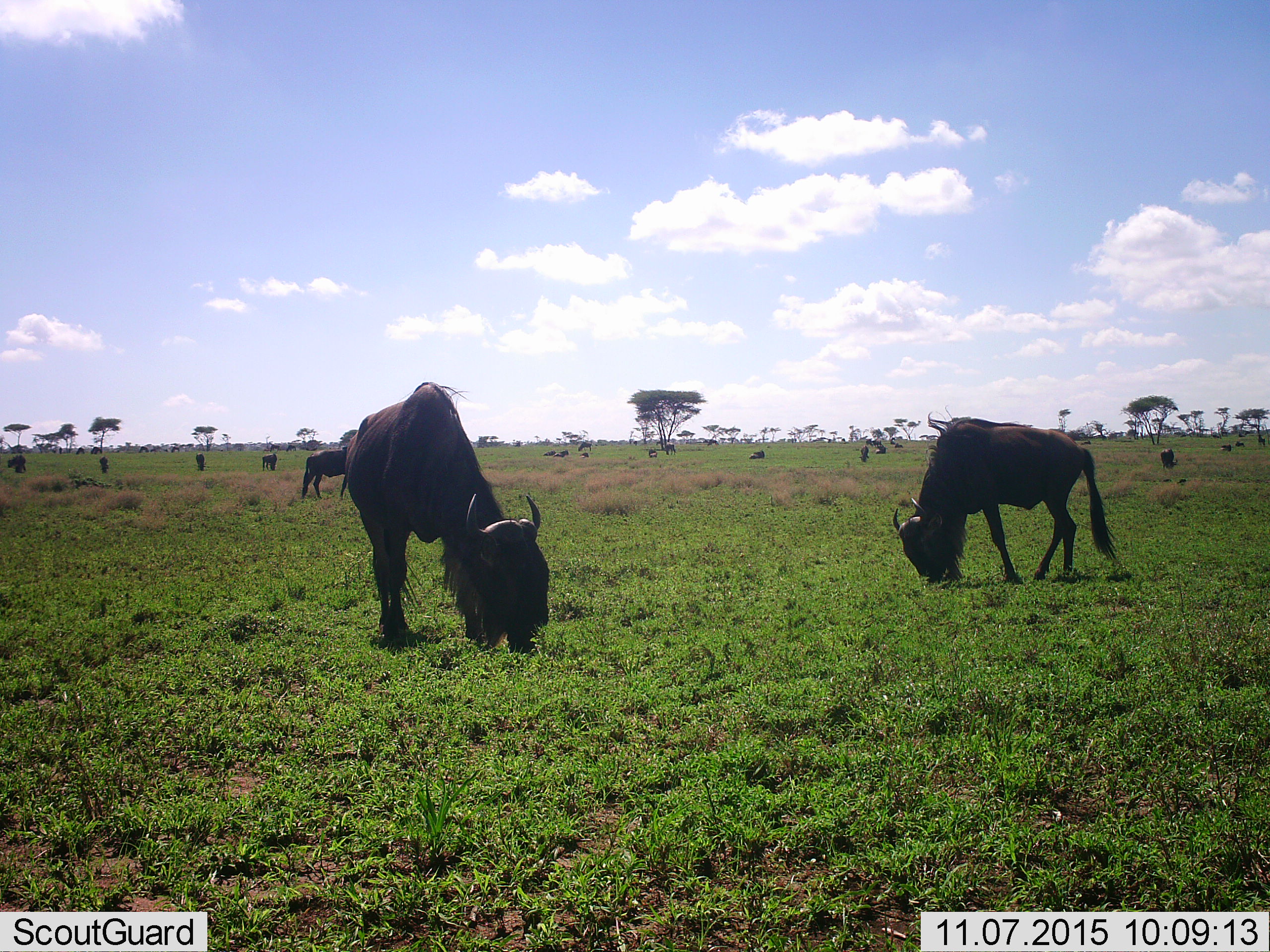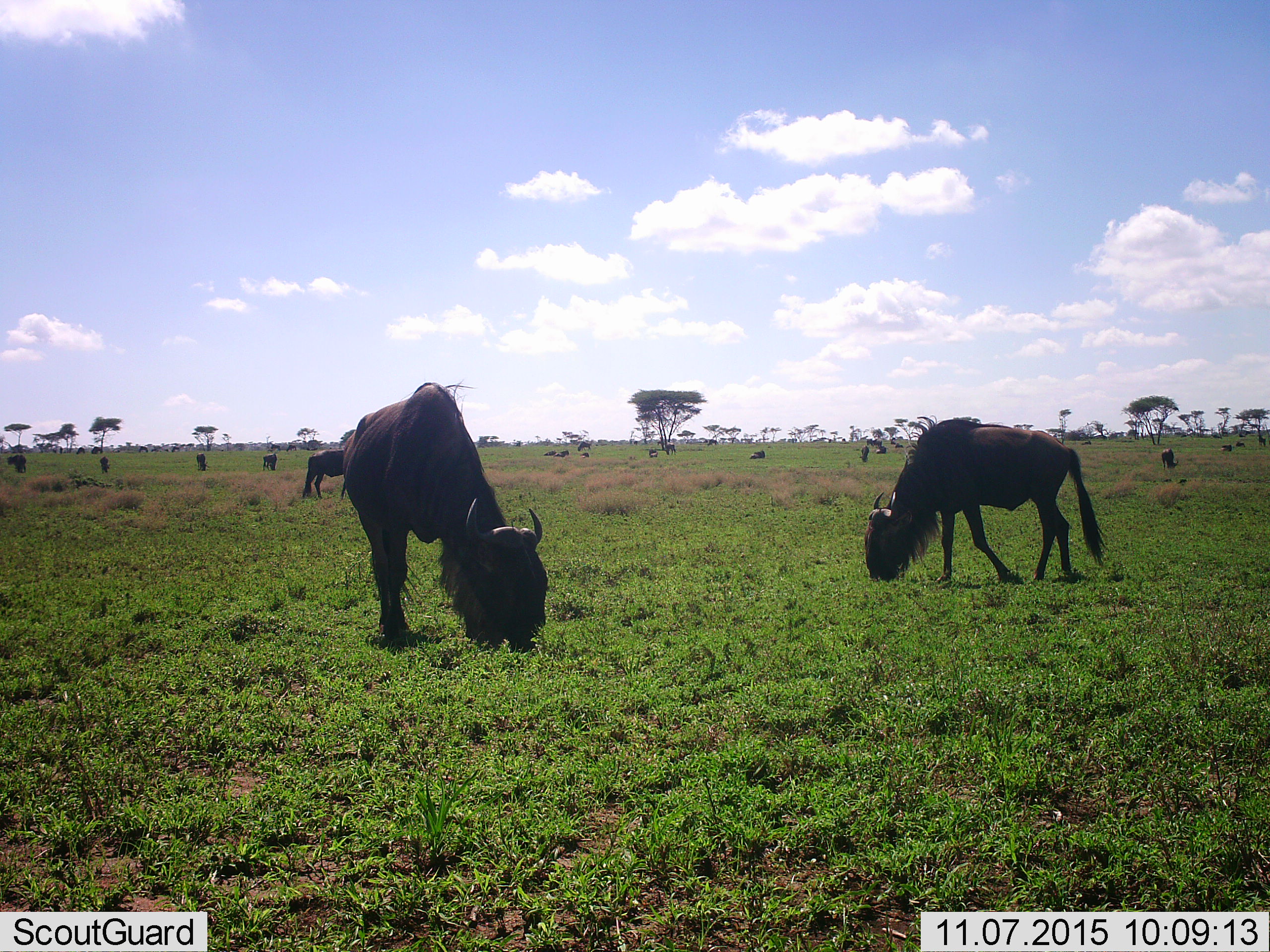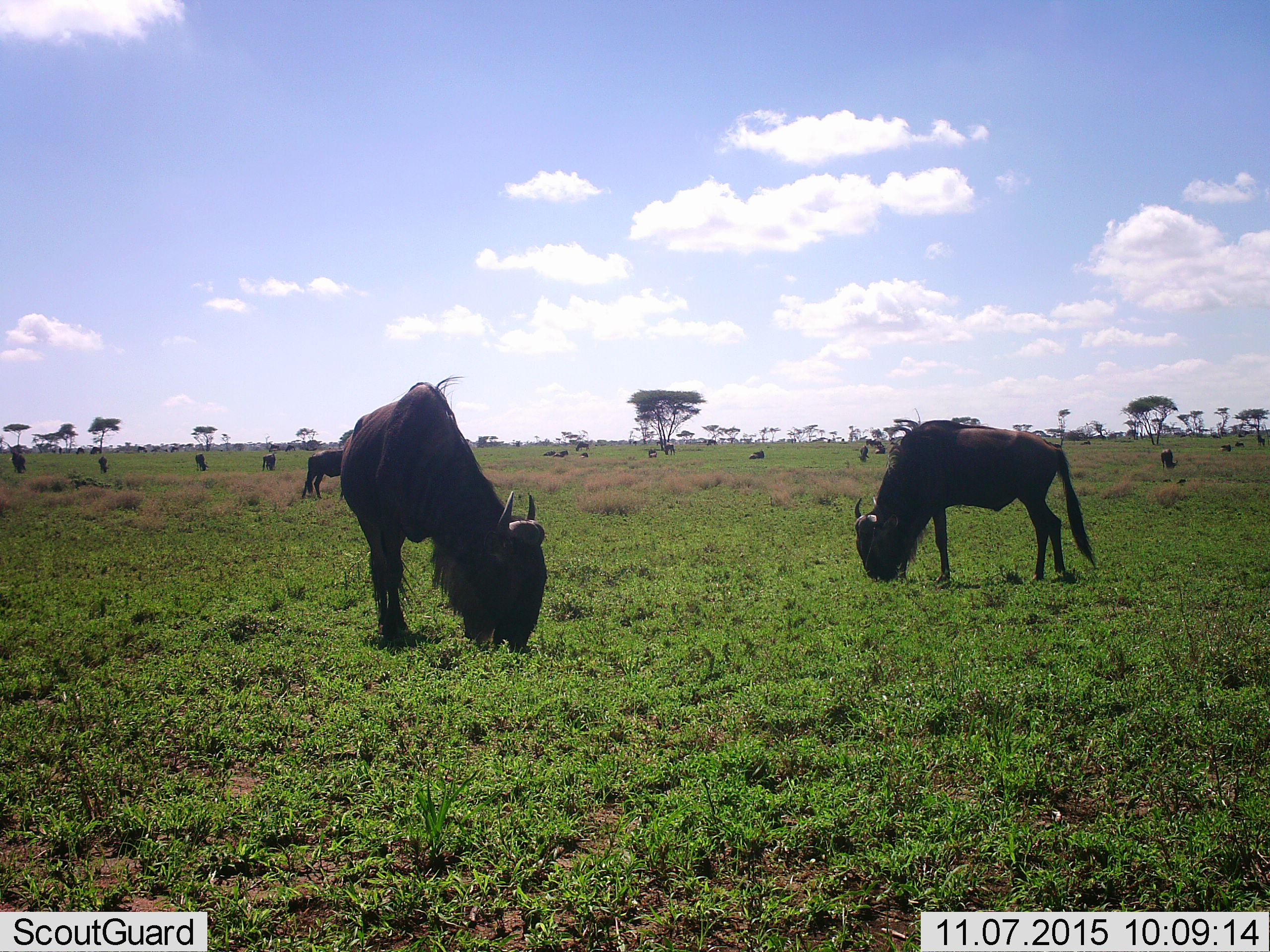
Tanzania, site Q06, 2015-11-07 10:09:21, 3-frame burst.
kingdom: Animalia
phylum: Chordata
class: Mammalia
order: Artiodactyla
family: Bovidae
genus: Connochaetes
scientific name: Connochaetes taurinus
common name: blue wildebeest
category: wildebeest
Wildebeest (blue wildebeest) (Connochaetes taurinus), count 11-50. Behavior (volunteer vote fractions): standing 56%, resting 44%, moving 22%, interacting 0%. Young present (vote fraction): 0%. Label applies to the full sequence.